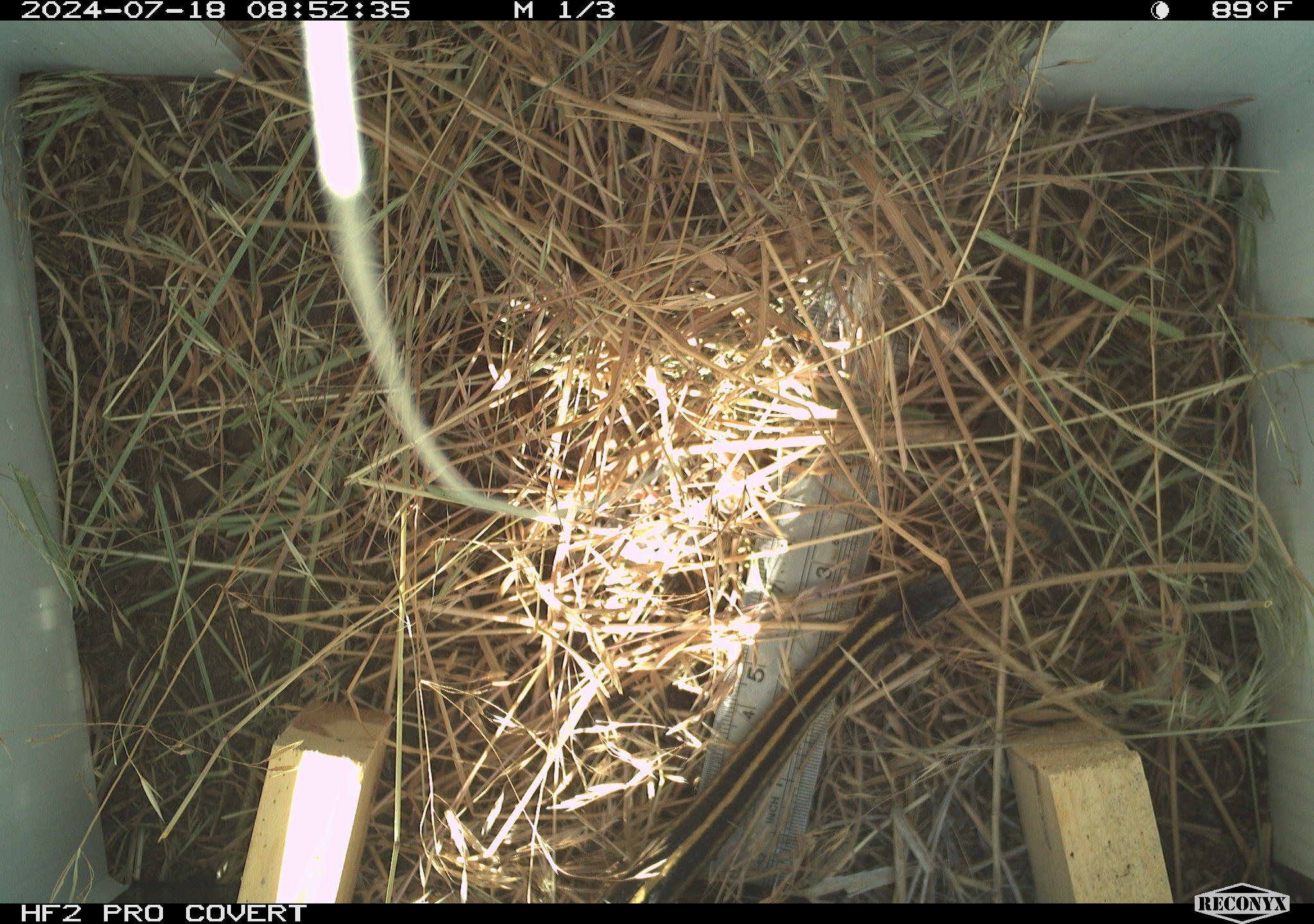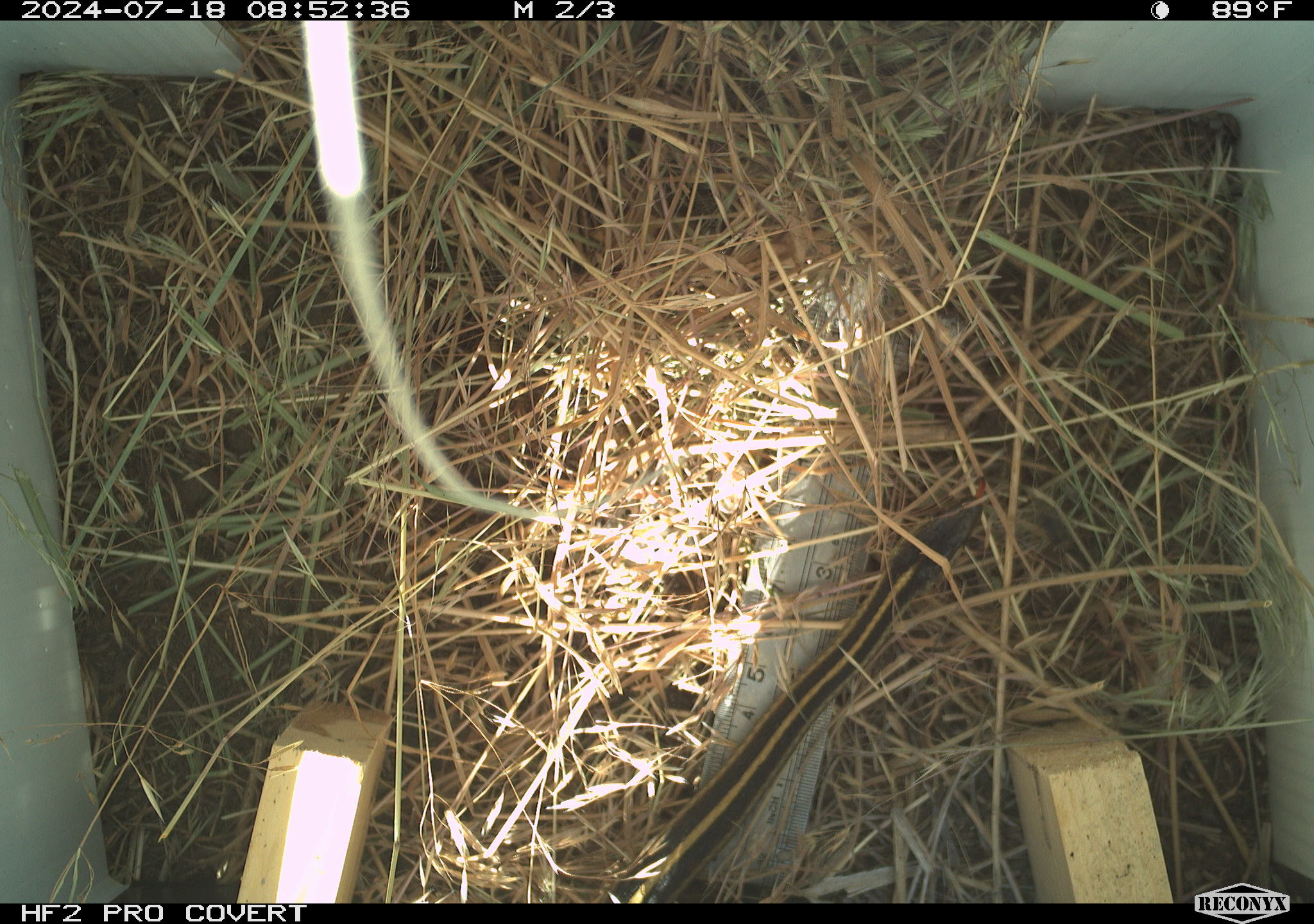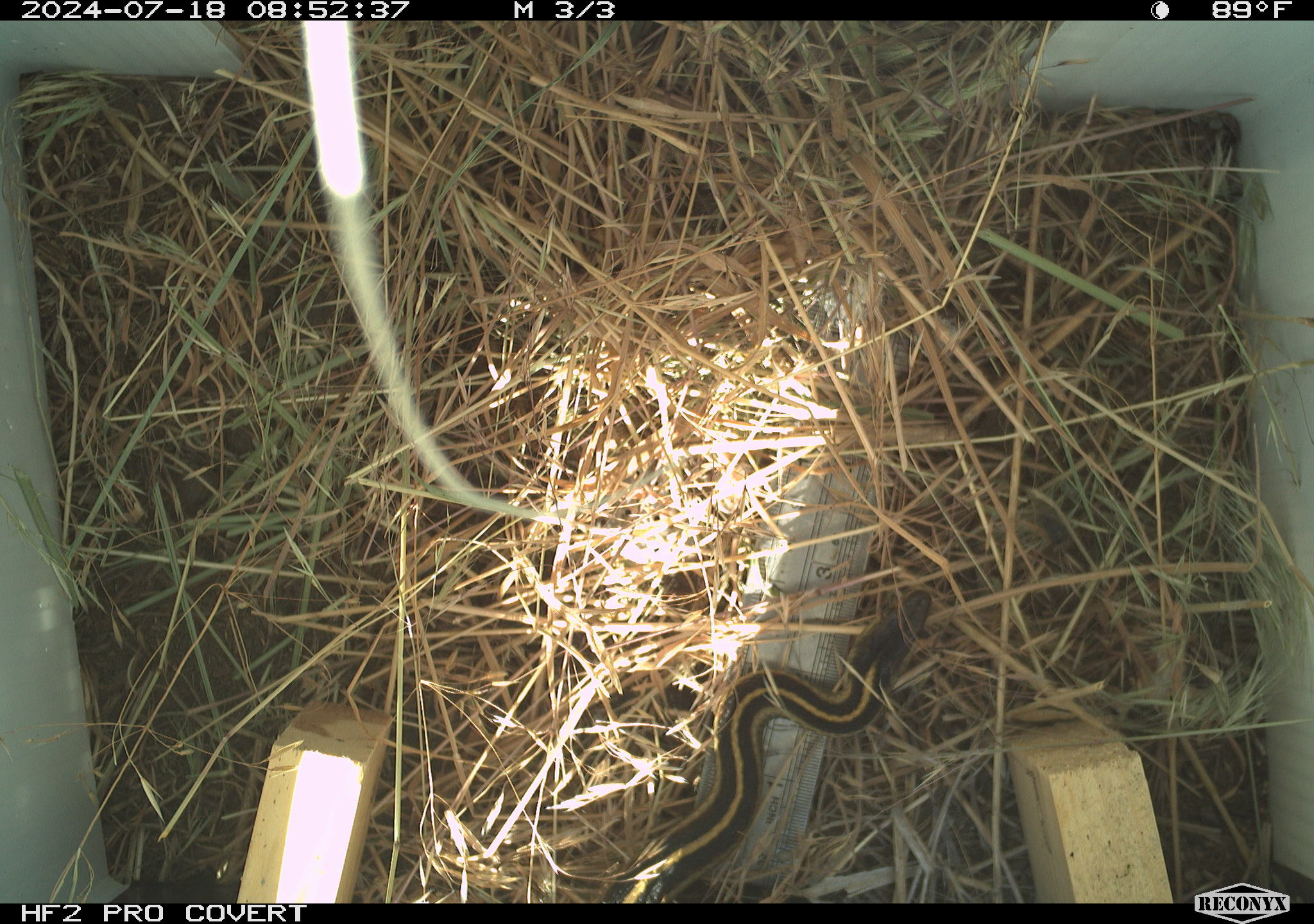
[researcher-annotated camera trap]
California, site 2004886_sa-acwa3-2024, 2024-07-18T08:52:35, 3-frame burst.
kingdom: Animalia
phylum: Chordata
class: Reptilia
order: Squamata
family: Colubridae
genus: Thamnophis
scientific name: Thamnophis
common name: american gartersnakes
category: thamnophis species